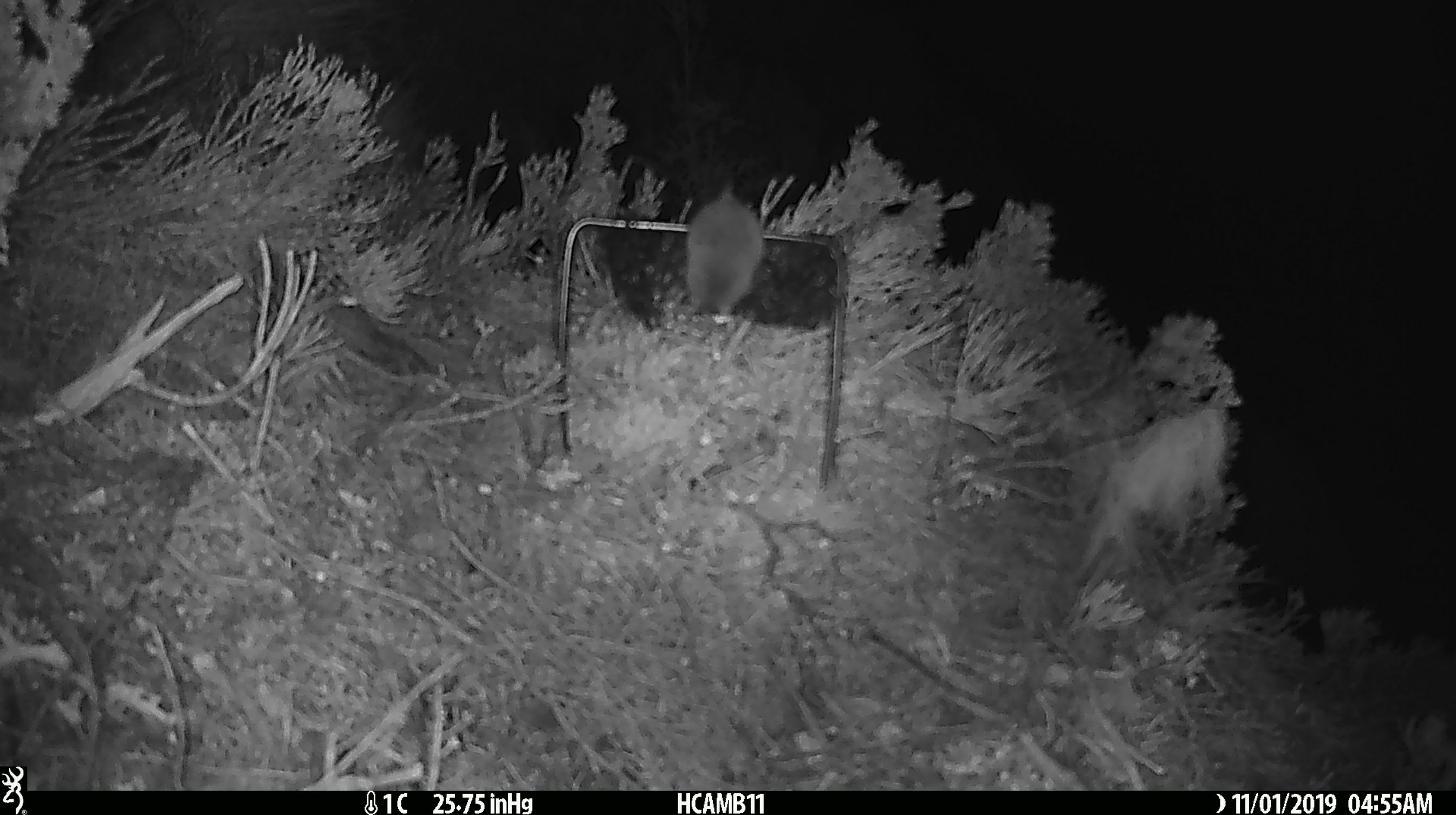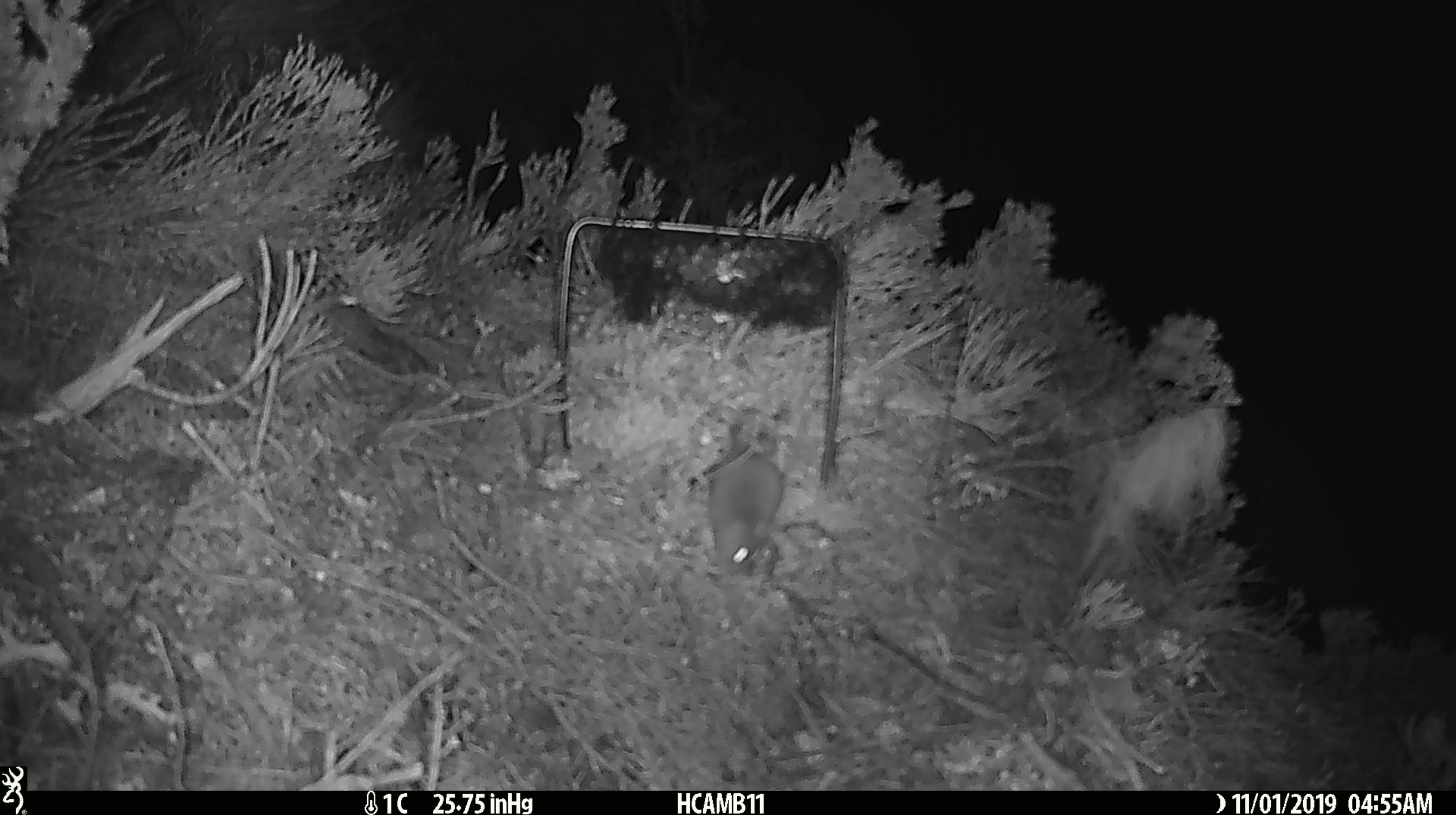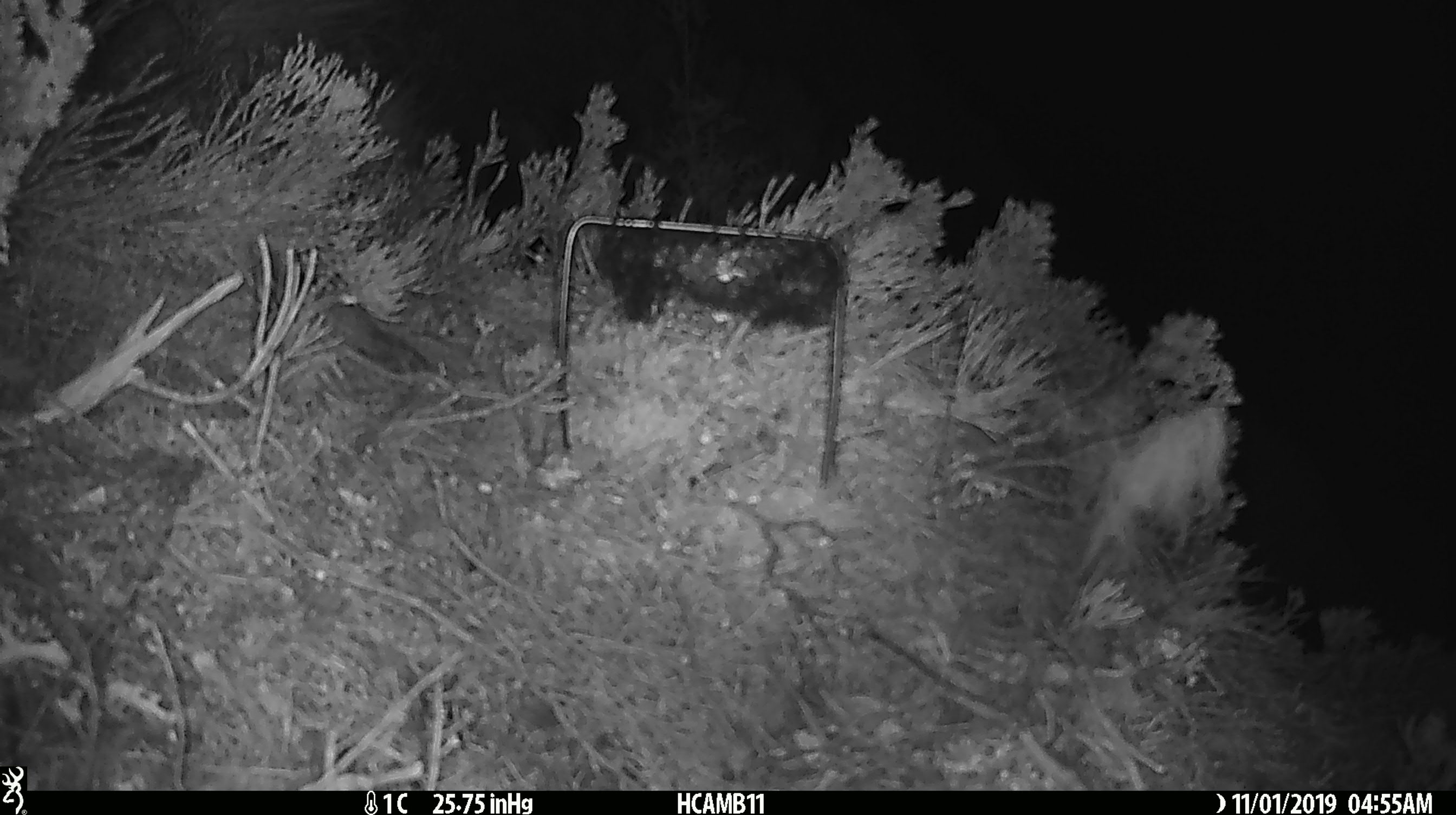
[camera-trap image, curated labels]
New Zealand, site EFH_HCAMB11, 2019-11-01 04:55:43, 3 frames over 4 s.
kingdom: Animalia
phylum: Chordata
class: Mammalia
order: Rodentia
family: Muridae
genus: Mus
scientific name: Mus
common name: mouse